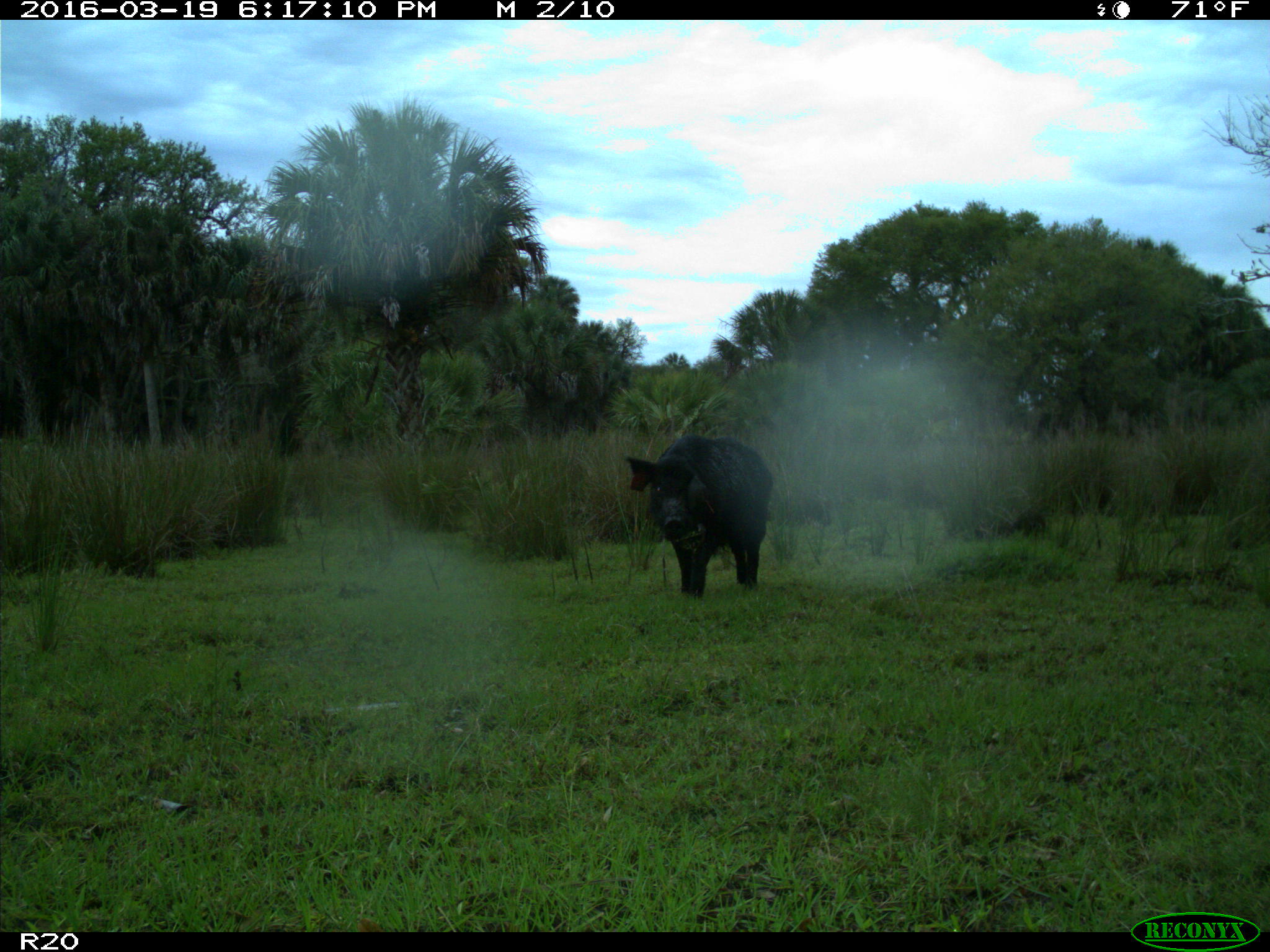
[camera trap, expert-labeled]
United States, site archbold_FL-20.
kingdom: Animalia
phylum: Chordata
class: Mammalia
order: Artiodactyla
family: Suidae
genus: Sus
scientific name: Sus scrofa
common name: wild boar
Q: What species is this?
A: Sus scrofa (wild boar).